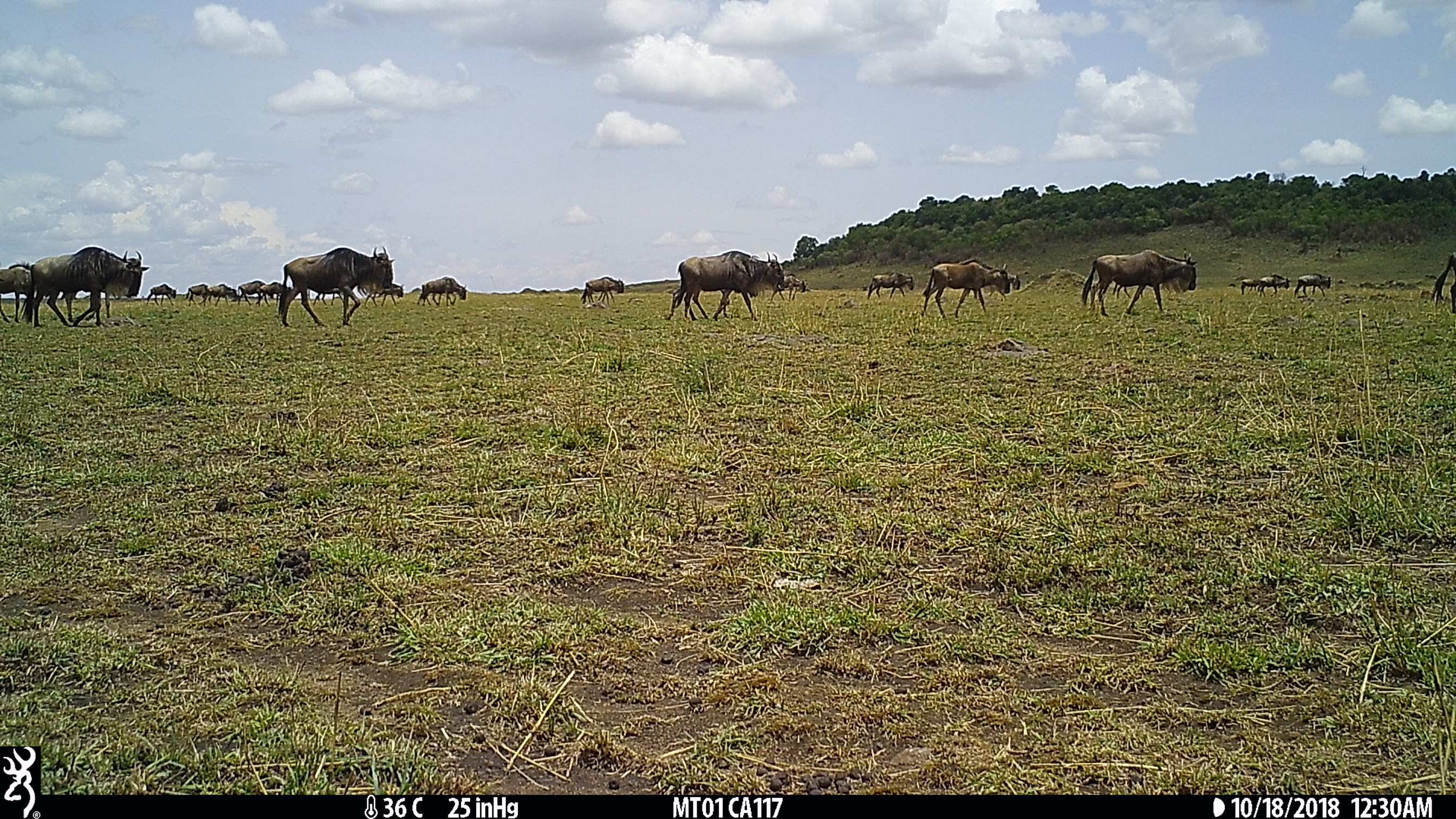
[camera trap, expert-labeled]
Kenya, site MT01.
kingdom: Animalia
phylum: Chordata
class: Mammalia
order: Artiodactyla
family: Bovidae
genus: Connochaetes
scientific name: Connochaetes taurinus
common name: blue wildebeest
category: wildebeest